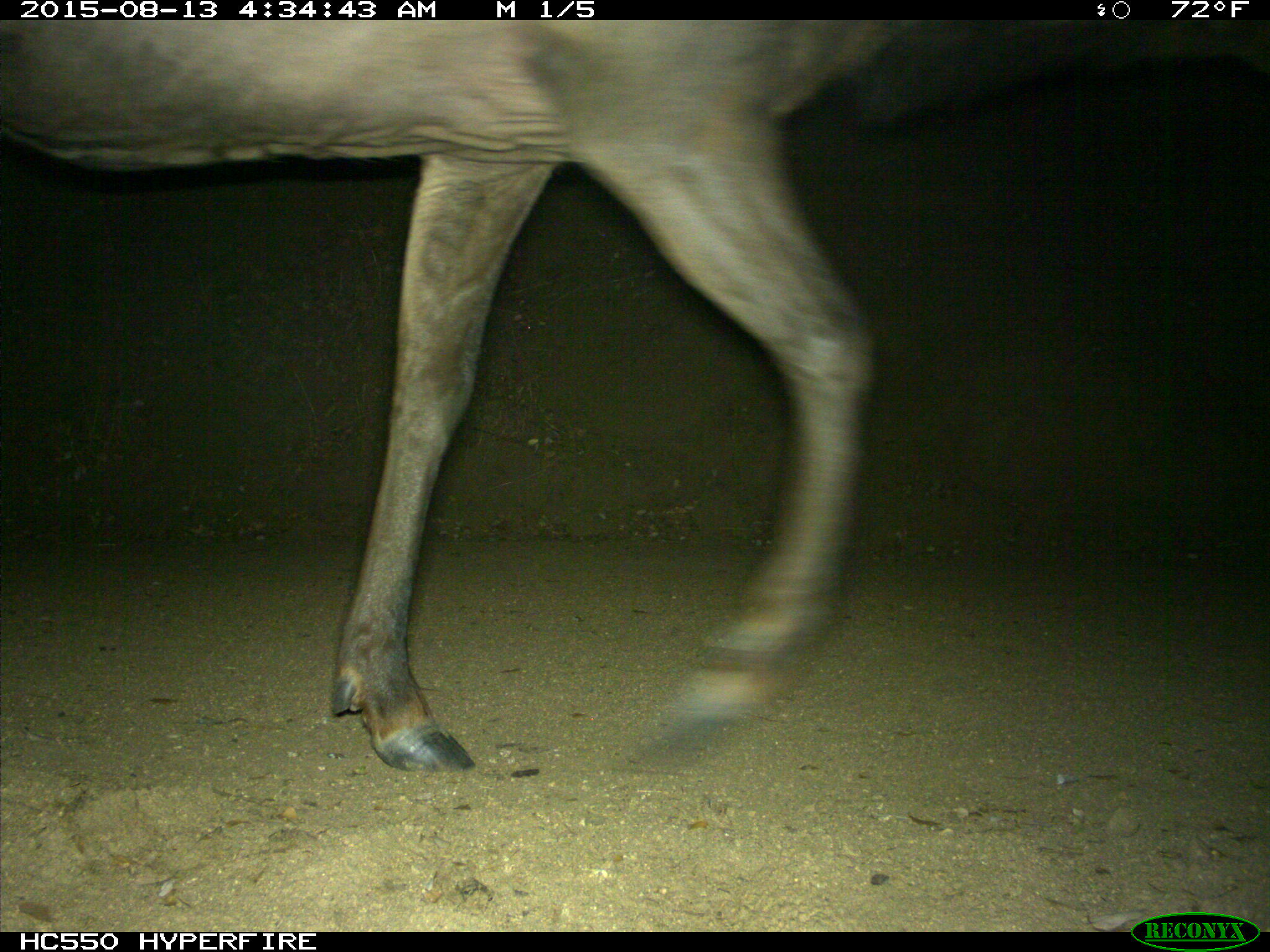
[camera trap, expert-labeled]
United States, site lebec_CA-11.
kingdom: Animalia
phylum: Chordata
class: Mammalia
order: Artiodactyla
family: Cervidae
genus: Cervus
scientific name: Cervus canadensis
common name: elk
Cervus canadensis (elk).